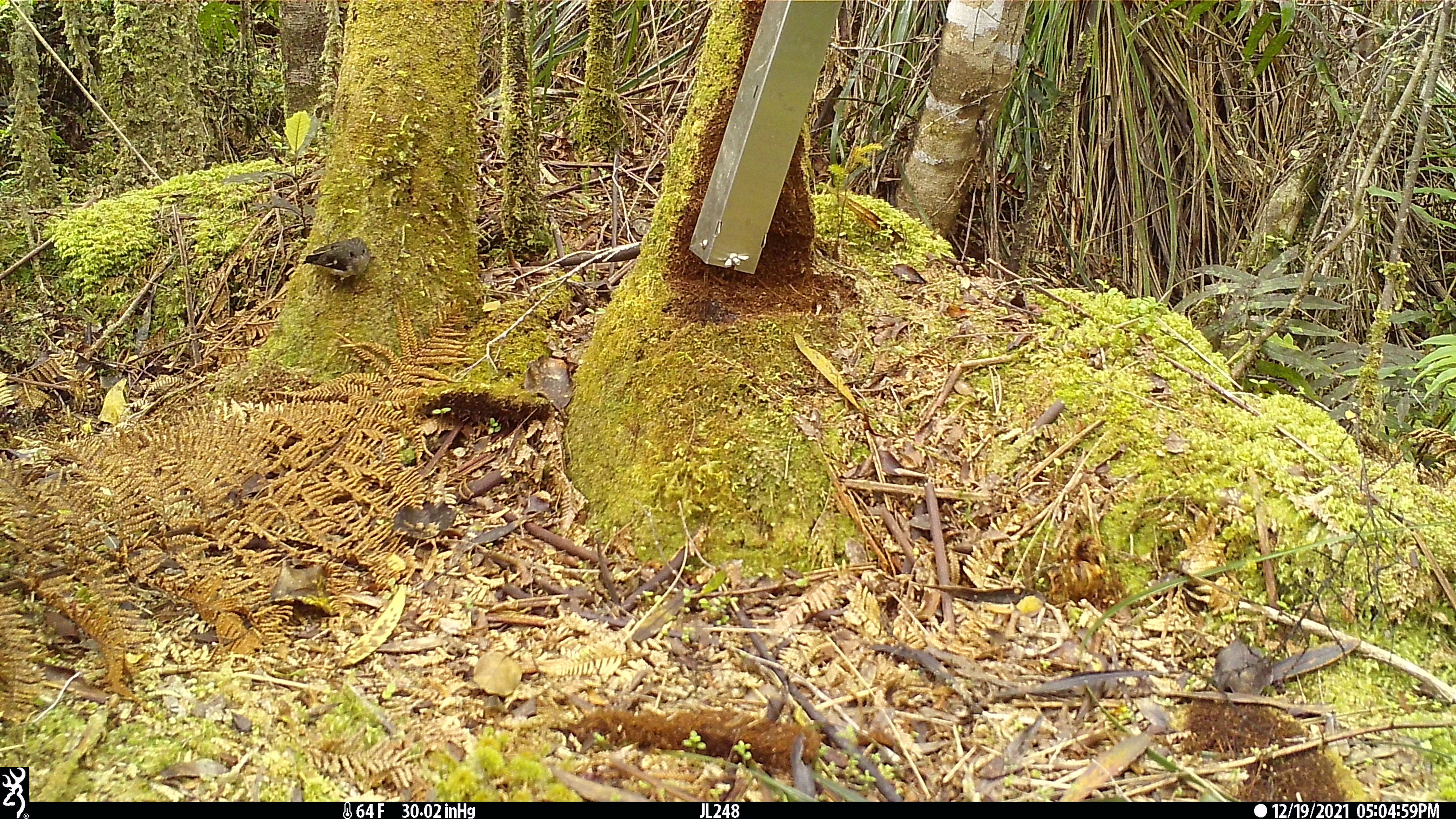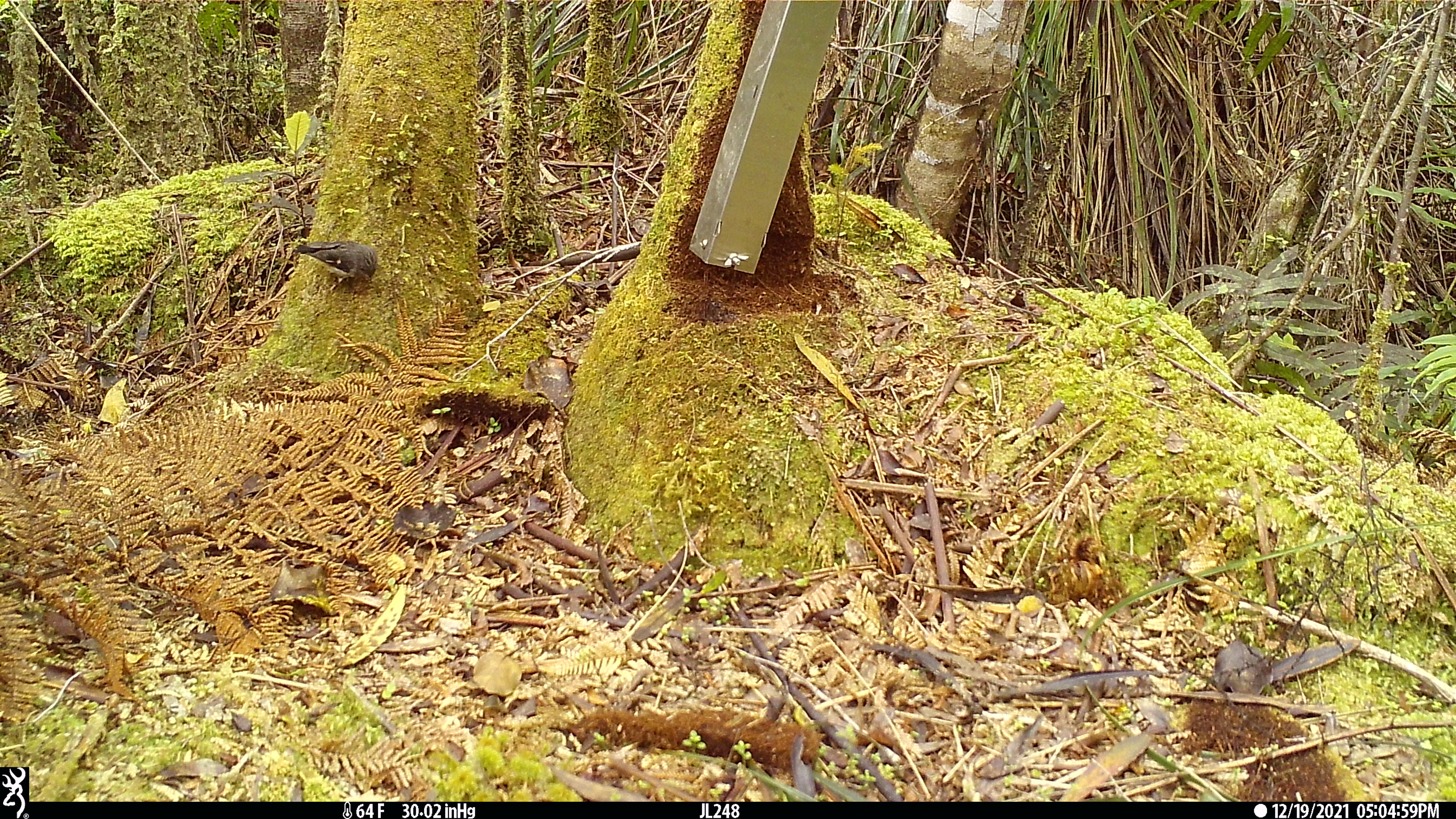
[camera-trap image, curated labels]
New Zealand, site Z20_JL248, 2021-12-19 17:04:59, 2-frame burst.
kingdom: Animalia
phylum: Chordata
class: Aves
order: Passeriformes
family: Petroicidae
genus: Petroica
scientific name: Petroica macrocephala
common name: tomtit